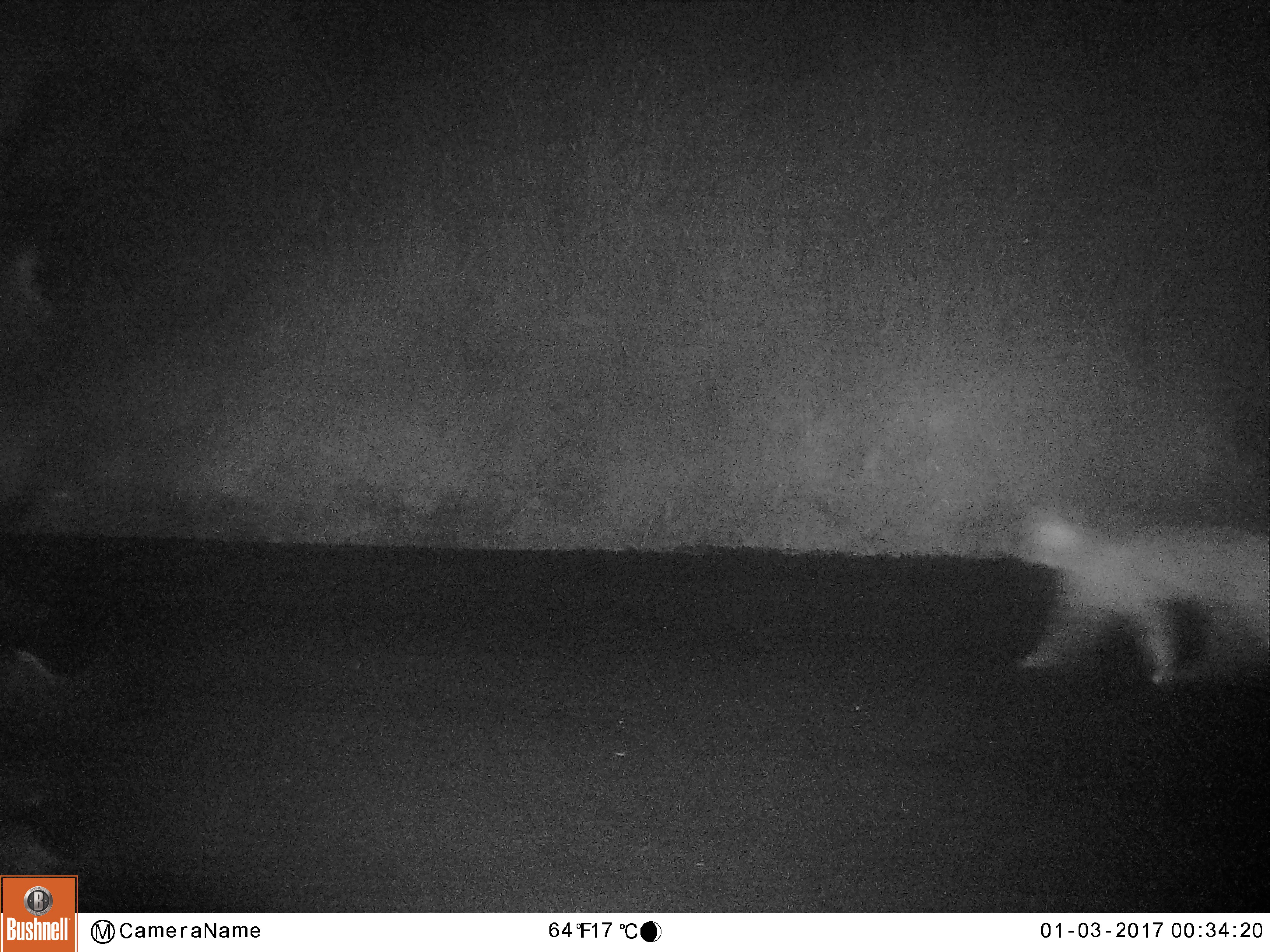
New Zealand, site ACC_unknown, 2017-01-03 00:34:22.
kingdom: Animalia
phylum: Chordata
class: Mammalia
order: Carnivora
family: Felidae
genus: Felis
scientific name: Felis catus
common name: domestic cat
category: cat